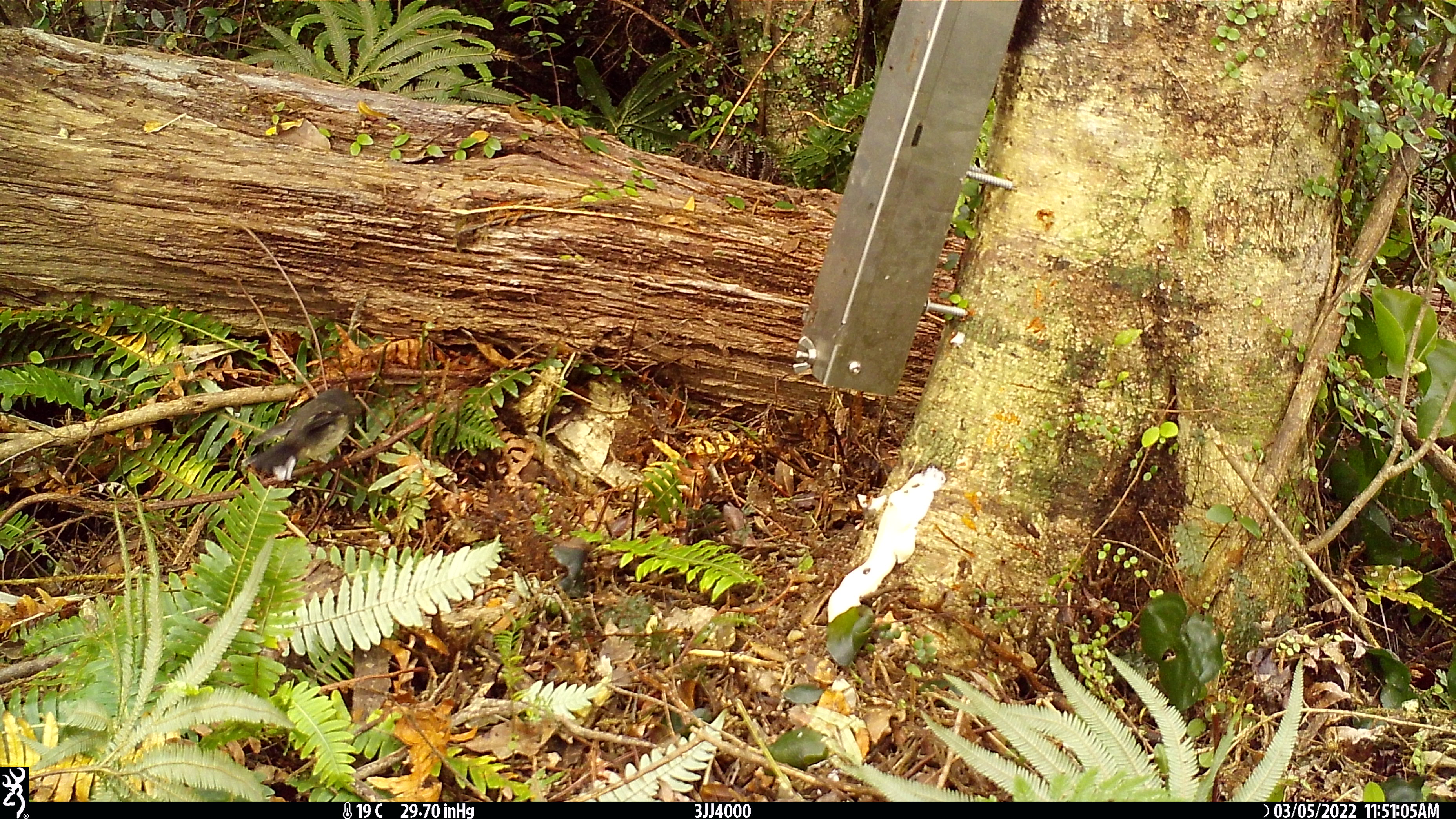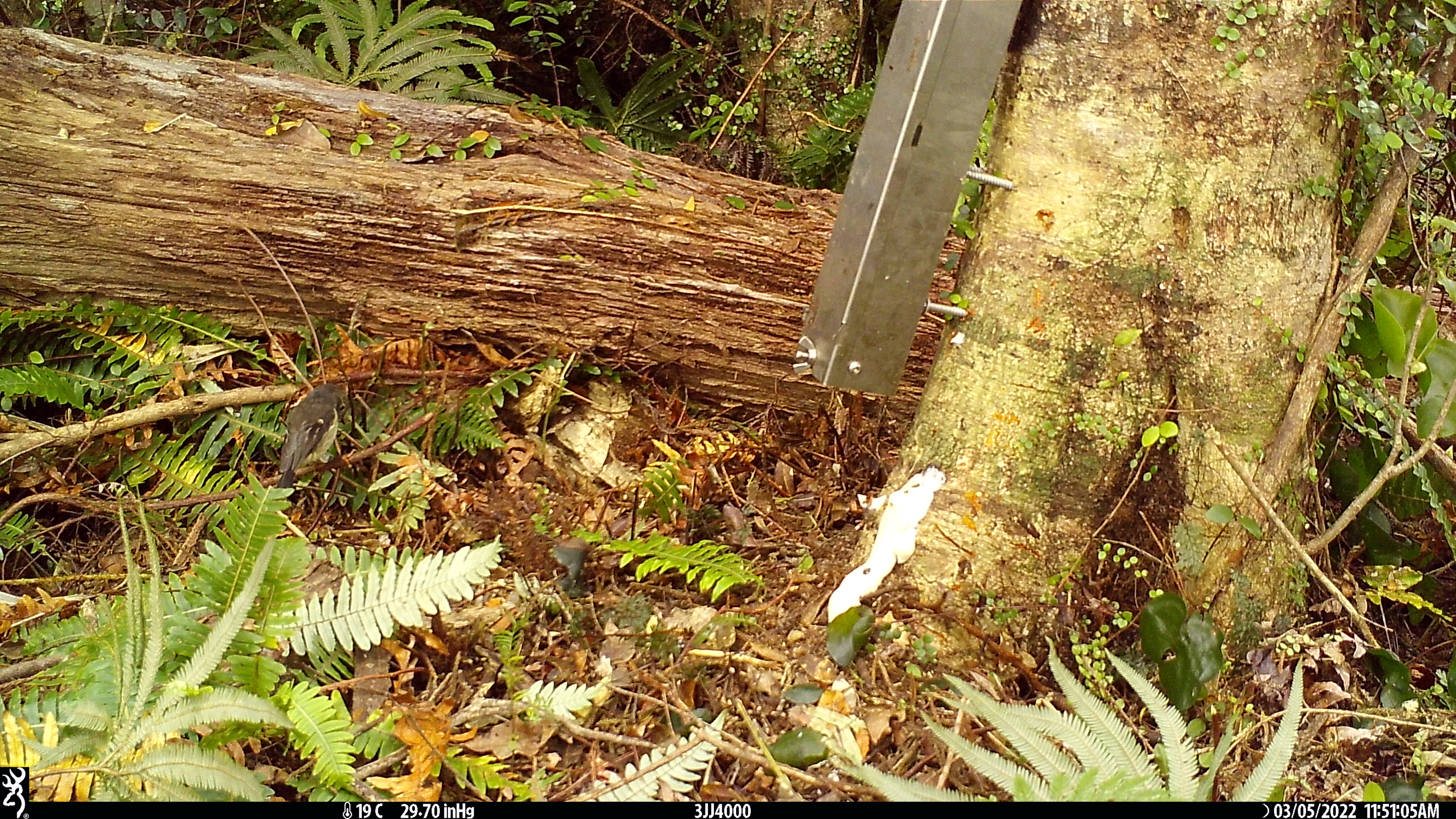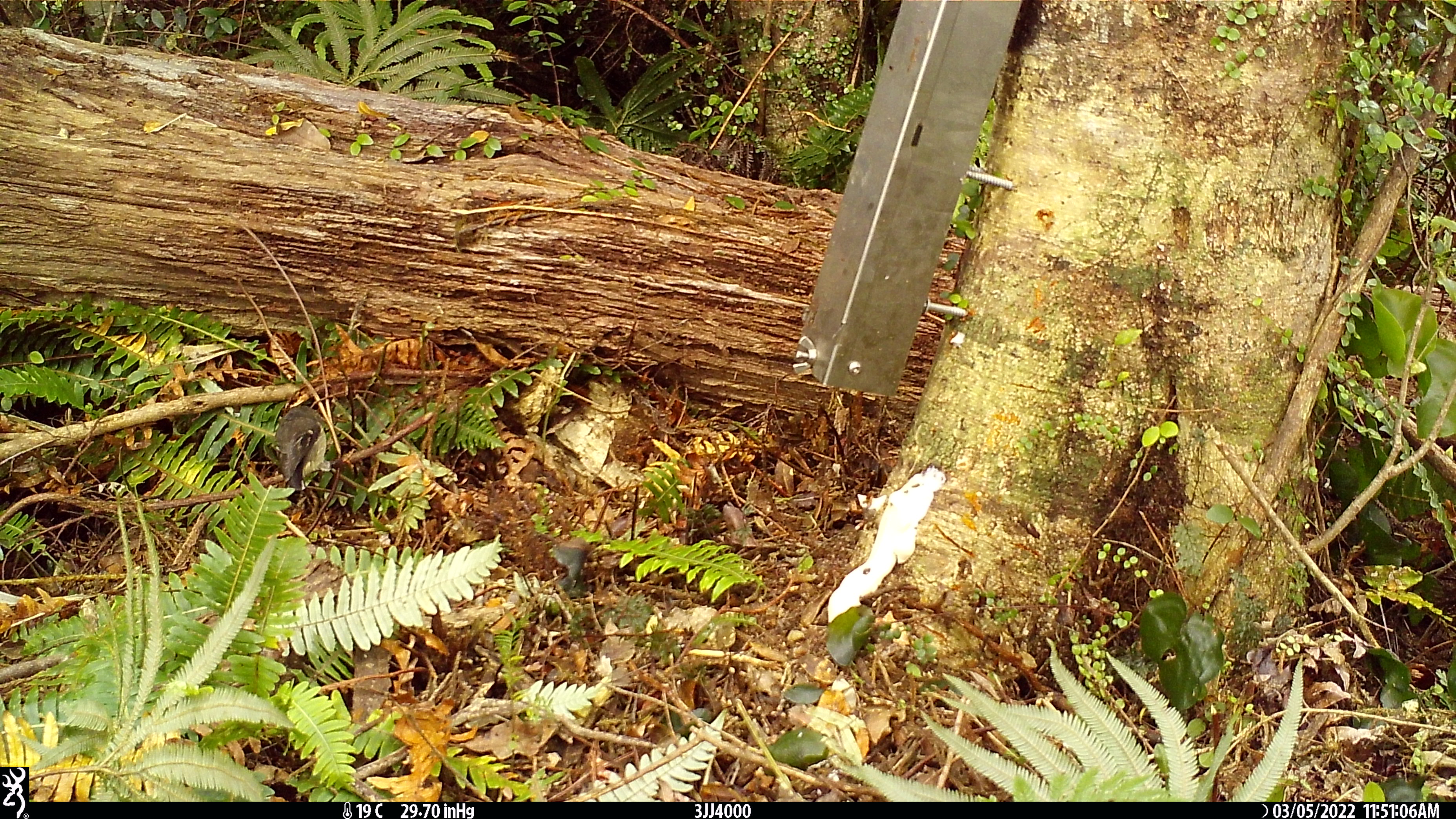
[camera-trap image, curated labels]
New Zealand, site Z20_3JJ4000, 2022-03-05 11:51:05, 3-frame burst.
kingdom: Animalia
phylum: Chordata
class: Aves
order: Passeriformes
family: Petroicidae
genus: Petroica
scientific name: Petroica macrocephala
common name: tomtit